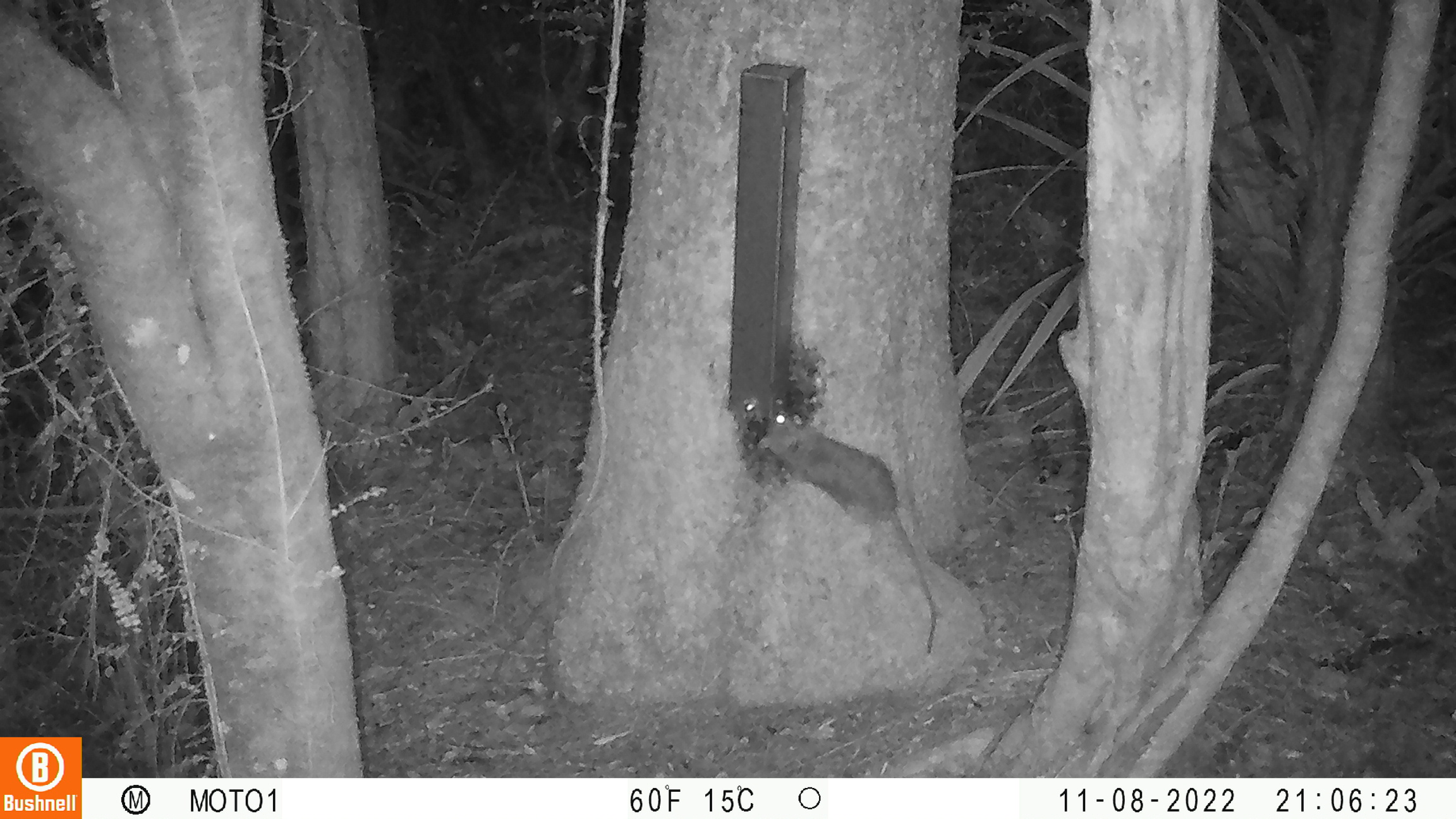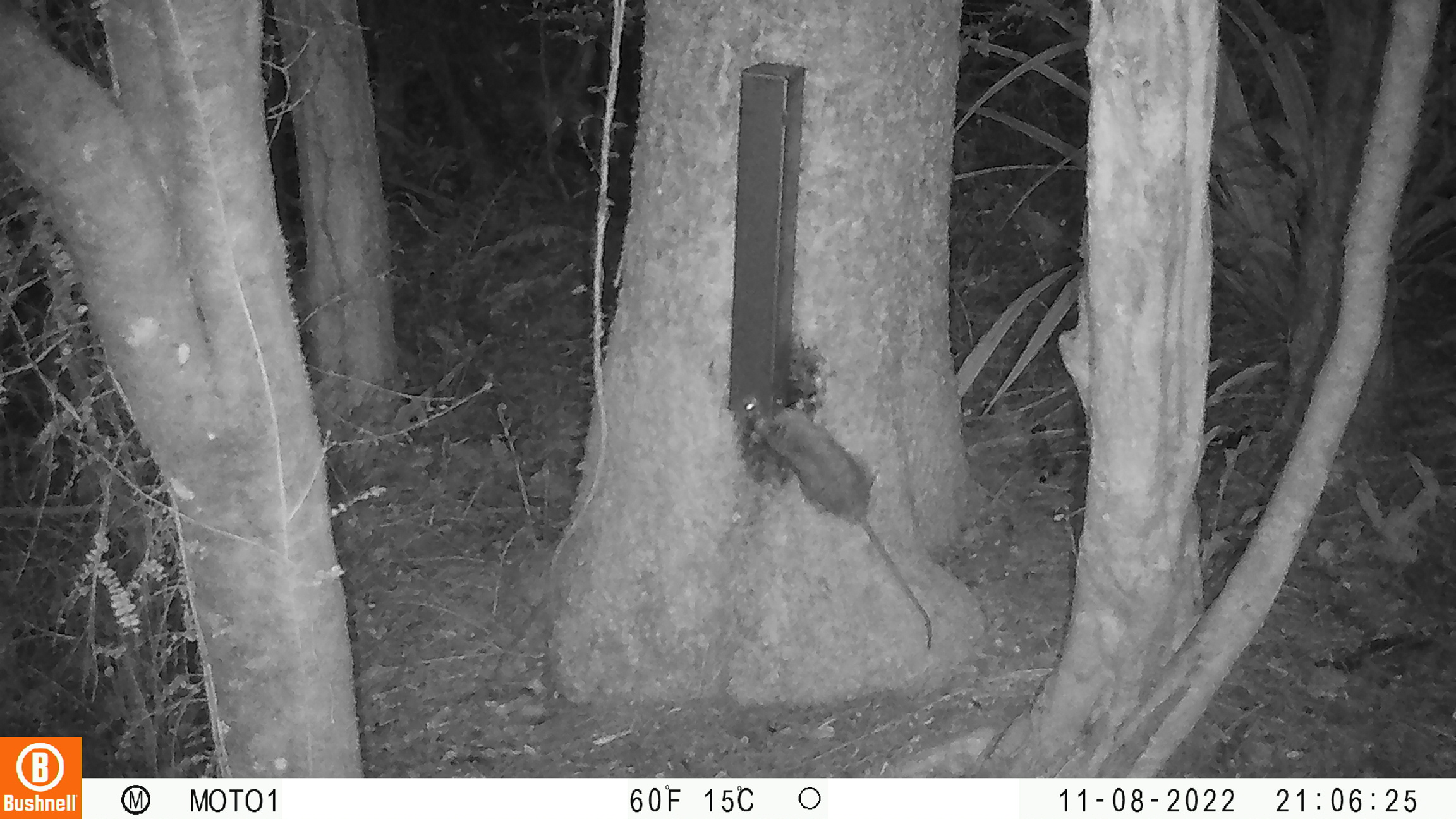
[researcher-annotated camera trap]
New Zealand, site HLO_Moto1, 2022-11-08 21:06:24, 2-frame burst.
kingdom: Animalia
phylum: Chordata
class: Mammalia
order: Rodentia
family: Muridae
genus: Rattus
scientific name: Rattus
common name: rat